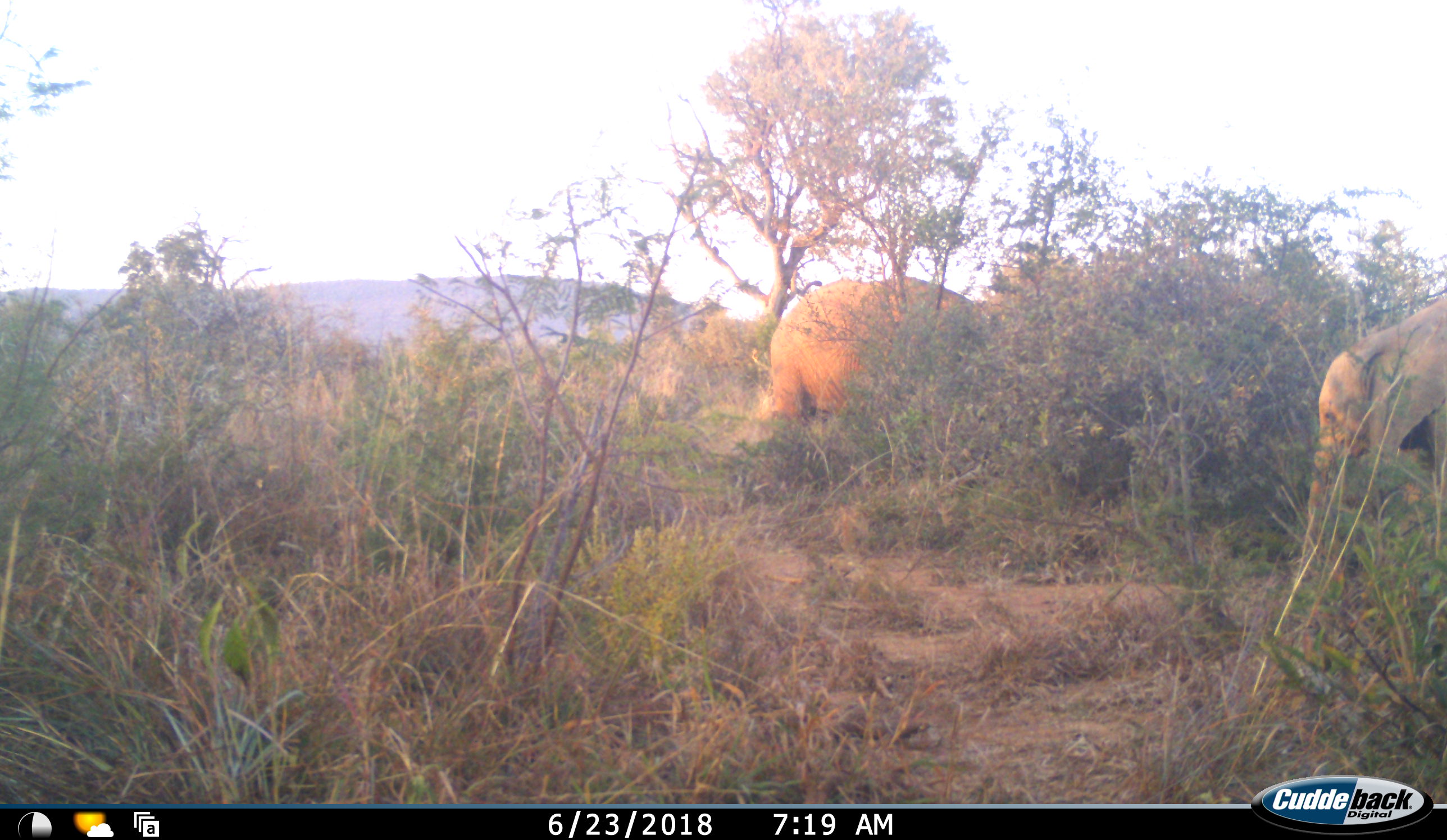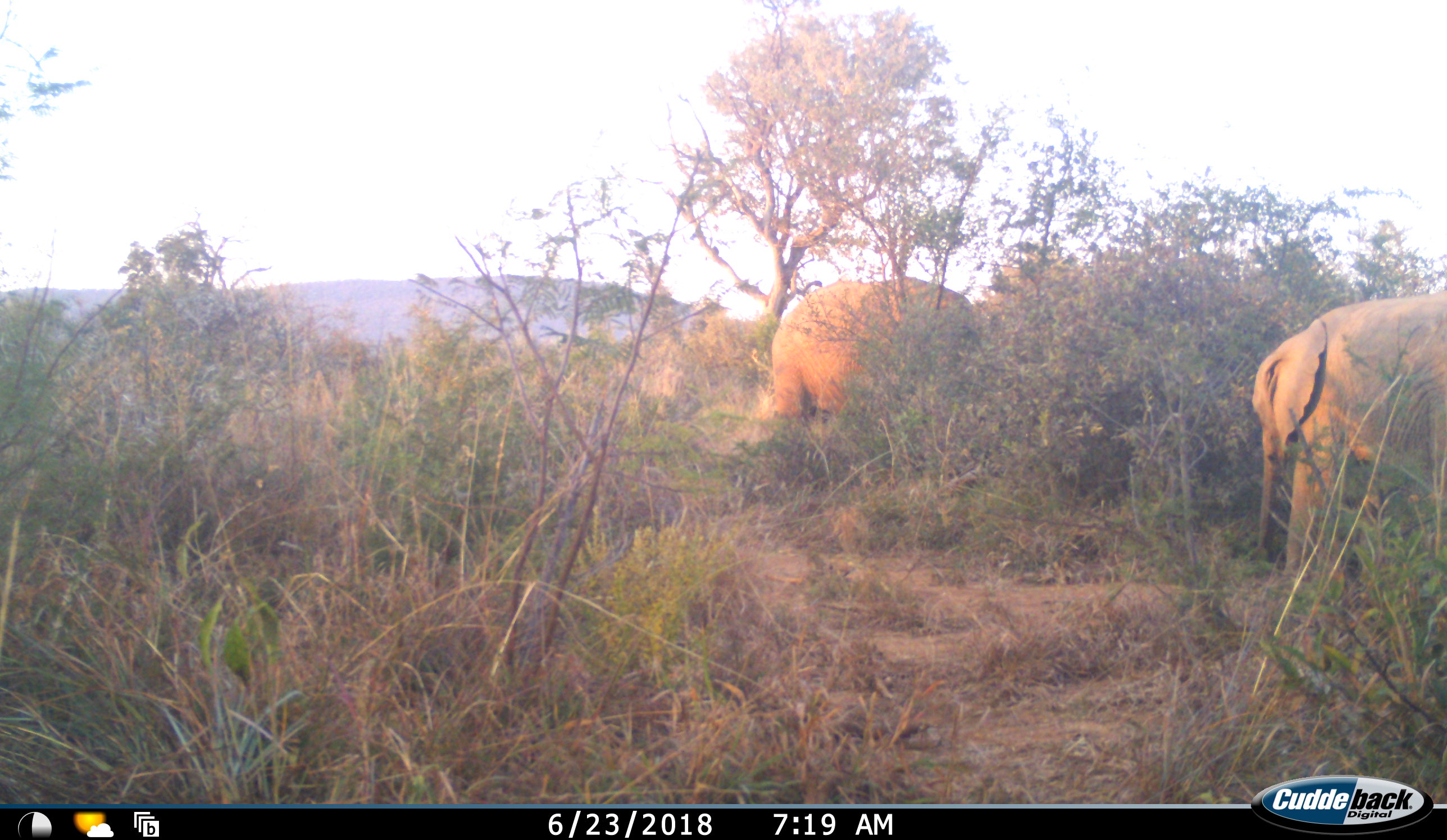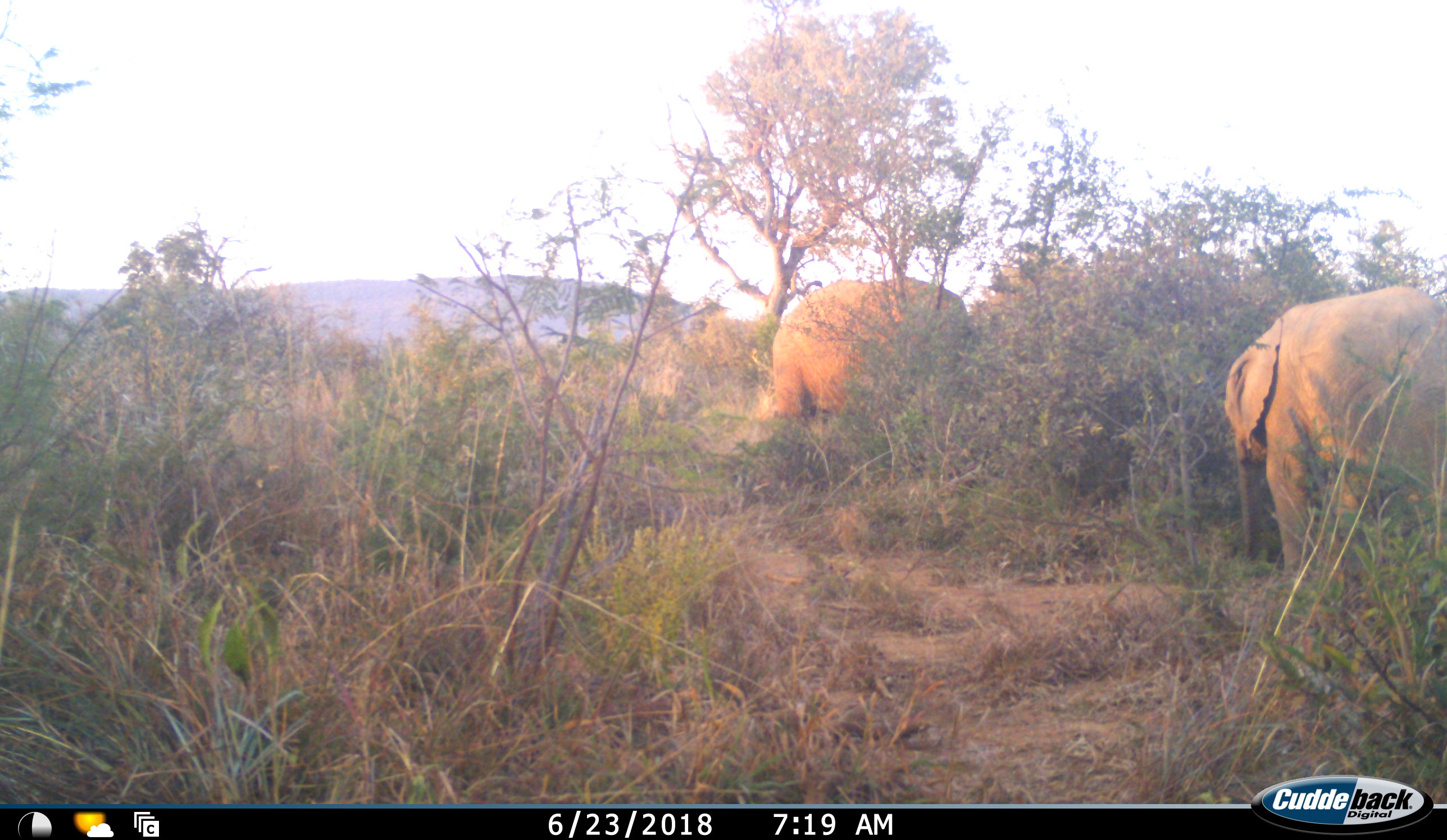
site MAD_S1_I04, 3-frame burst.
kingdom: Animalia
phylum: Chordata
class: Mammalia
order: Proboscidea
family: Elephantidae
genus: Loxodonta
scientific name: Loxodonta africana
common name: african bush elephant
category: elephant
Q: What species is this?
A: Elephant (african bush elephant) (Loxodonta africana).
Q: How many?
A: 2.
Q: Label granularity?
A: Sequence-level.